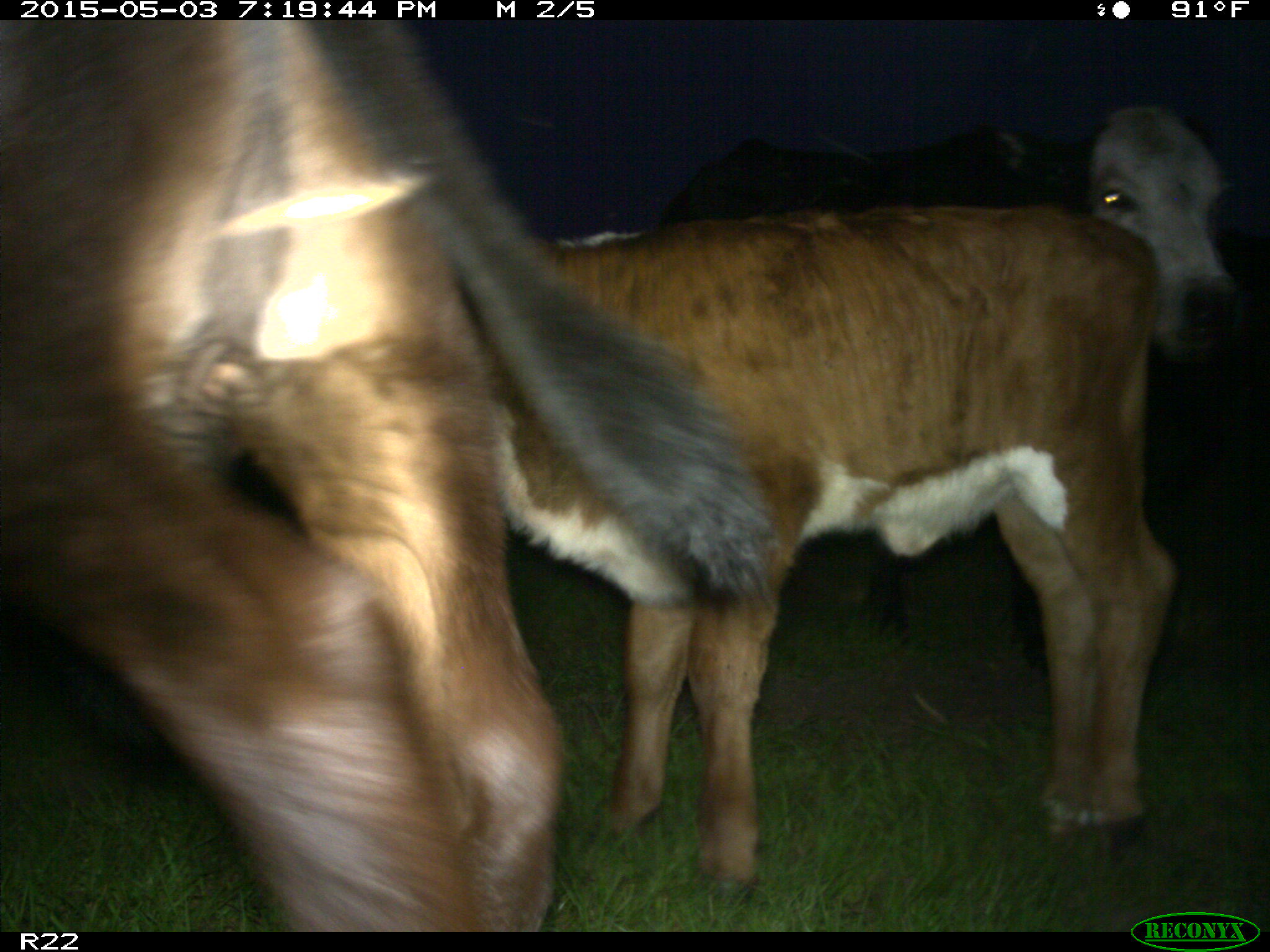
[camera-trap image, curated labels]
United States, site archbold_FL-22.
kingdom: Animalia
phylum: Chordata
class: Mammalia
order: Artiodactyla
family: Bovidae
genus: Bos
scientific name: Bos taurus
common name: domestic cow